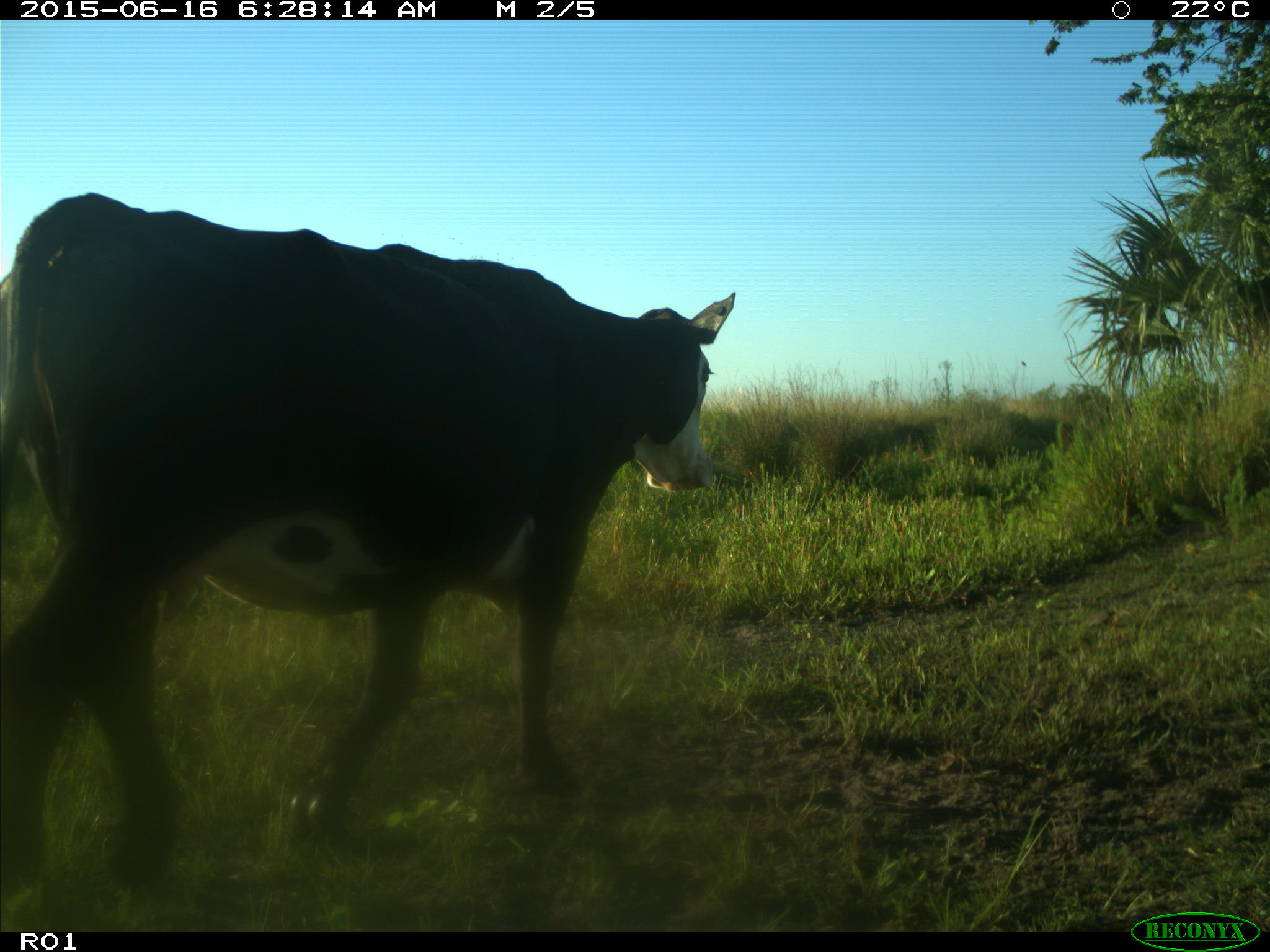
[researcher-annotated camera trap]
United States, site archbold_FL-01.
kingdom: Animalia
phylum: Chordata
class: Mammalia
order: Artiodactyla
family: Bovidae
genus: Bos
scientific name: Bos taurus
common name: domestic cow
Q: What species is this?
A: Bos taurus (domestic cow).